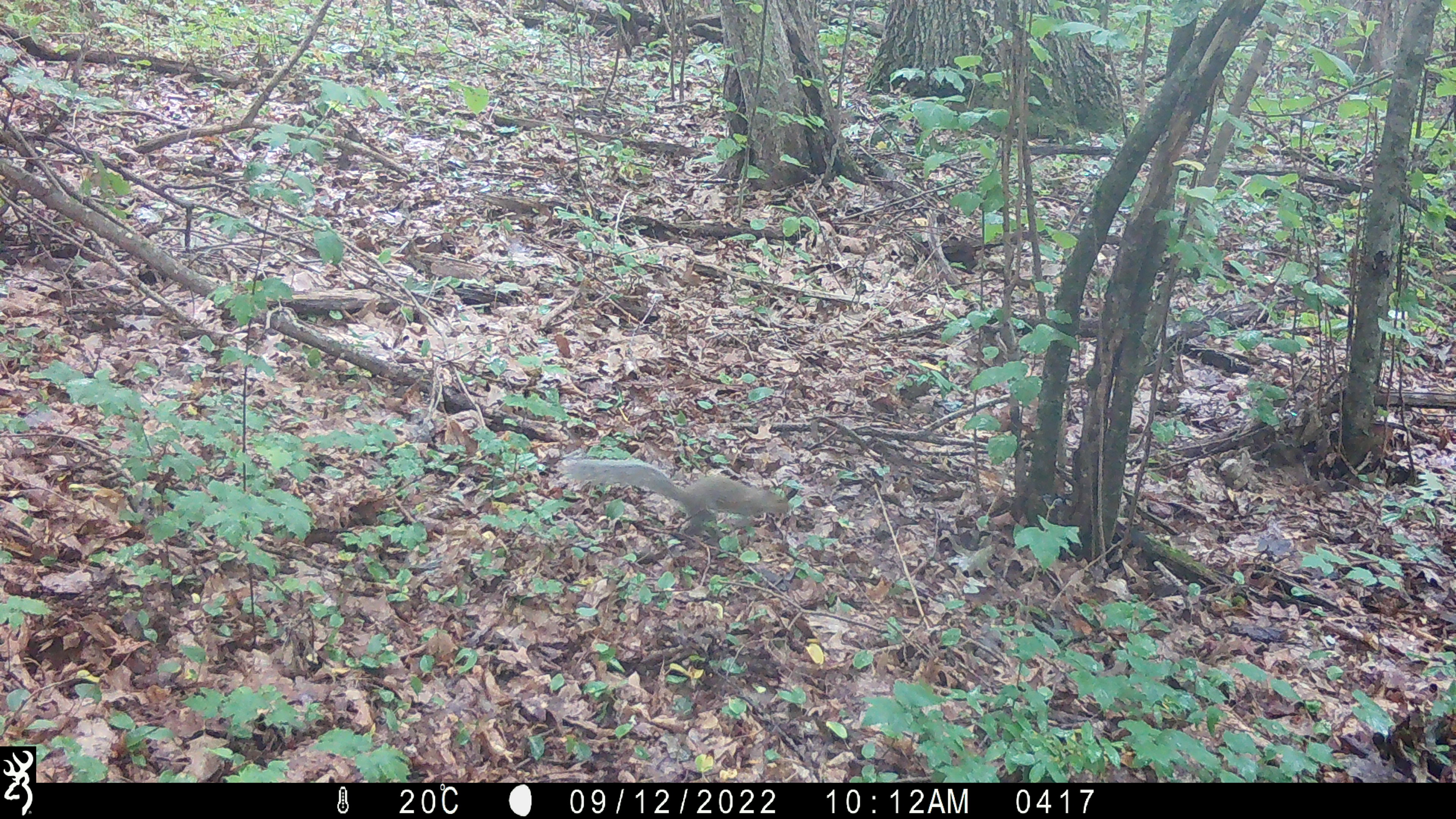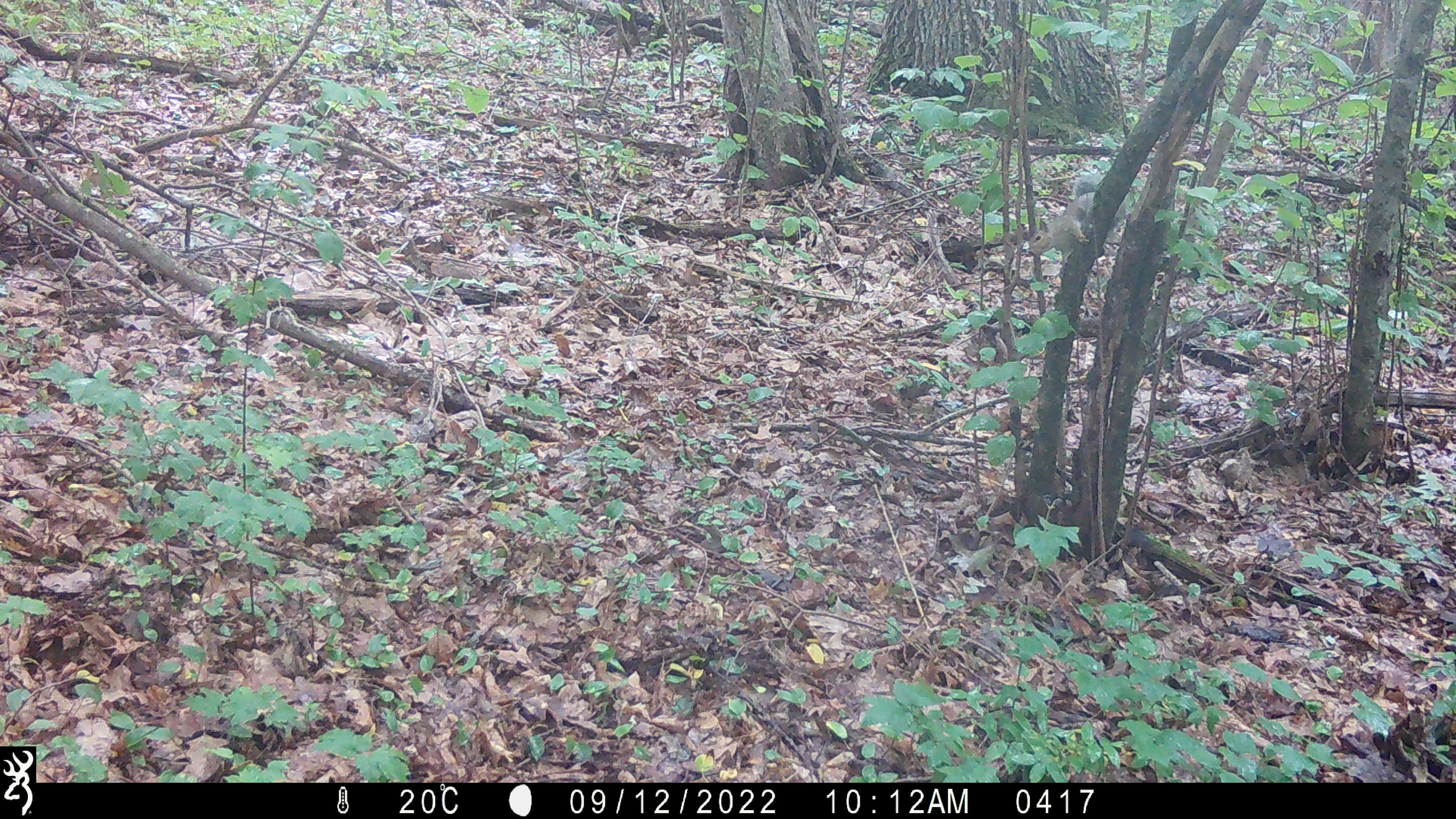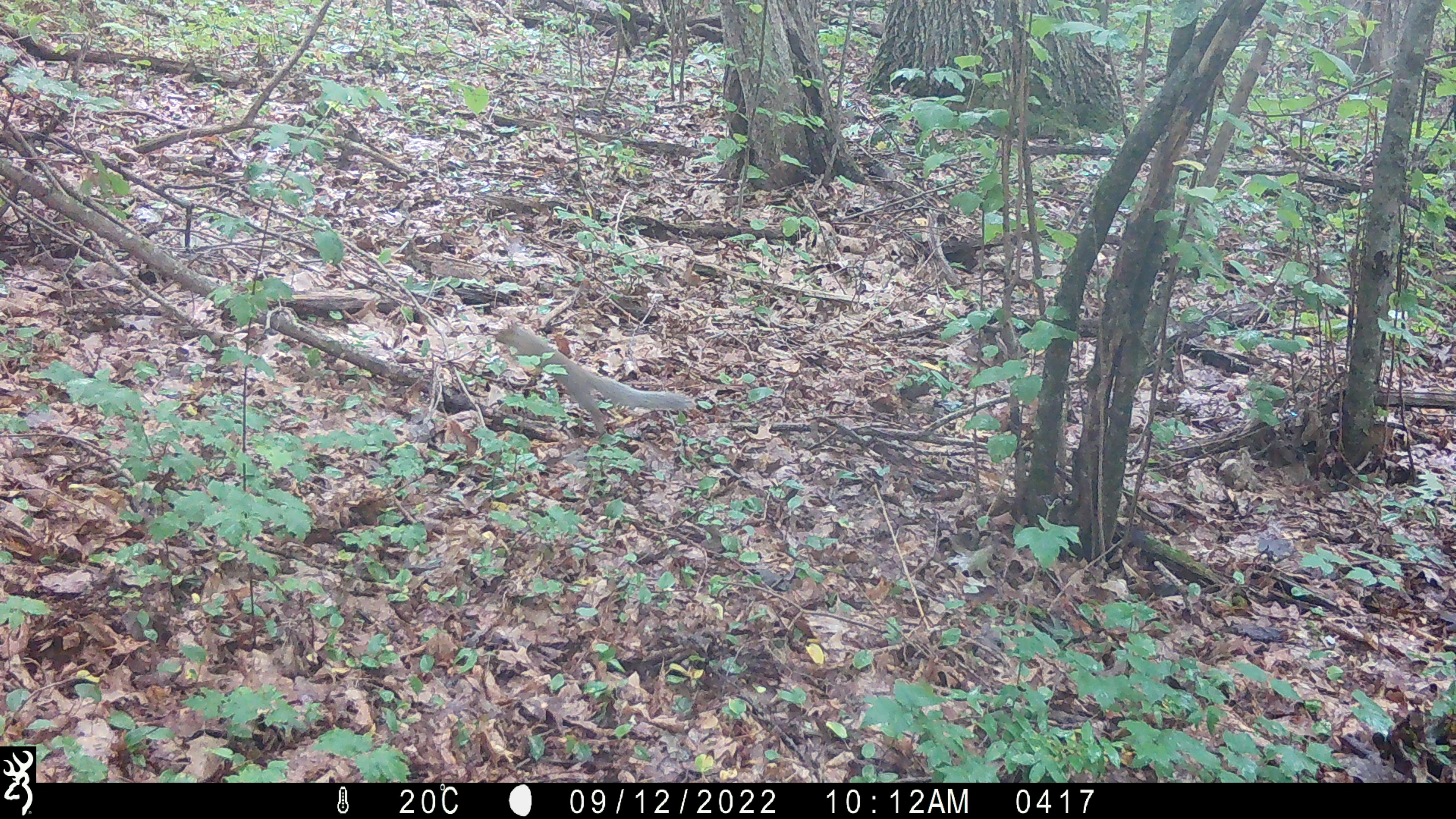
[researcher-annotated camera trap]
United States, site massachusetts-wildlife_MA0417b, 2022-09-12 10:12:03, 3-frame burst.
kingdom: Animalia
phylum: Chordata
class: Mammalia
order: Rodentia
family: Sciuridae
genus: Sciurus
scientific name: Sciurus carolinensis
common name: gray squirrel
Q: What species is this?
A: Gray squirrel (Sciurus carolinensis).